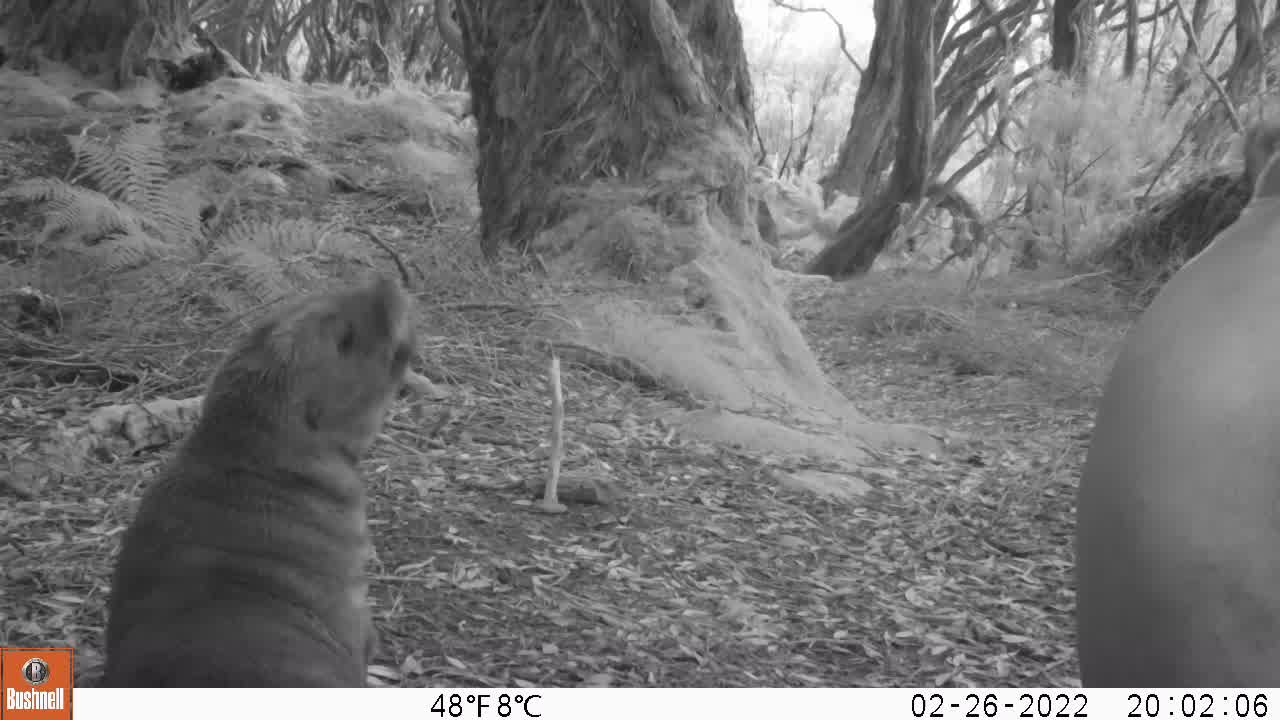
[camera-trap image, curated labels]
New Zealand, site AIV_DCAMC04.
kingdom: Animalia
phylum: Chordata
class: Mammalia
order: Carnivora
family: Otariidae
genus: Phocarctos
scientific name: Phocarctos hookeri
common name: new zealand sea lion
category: sealion